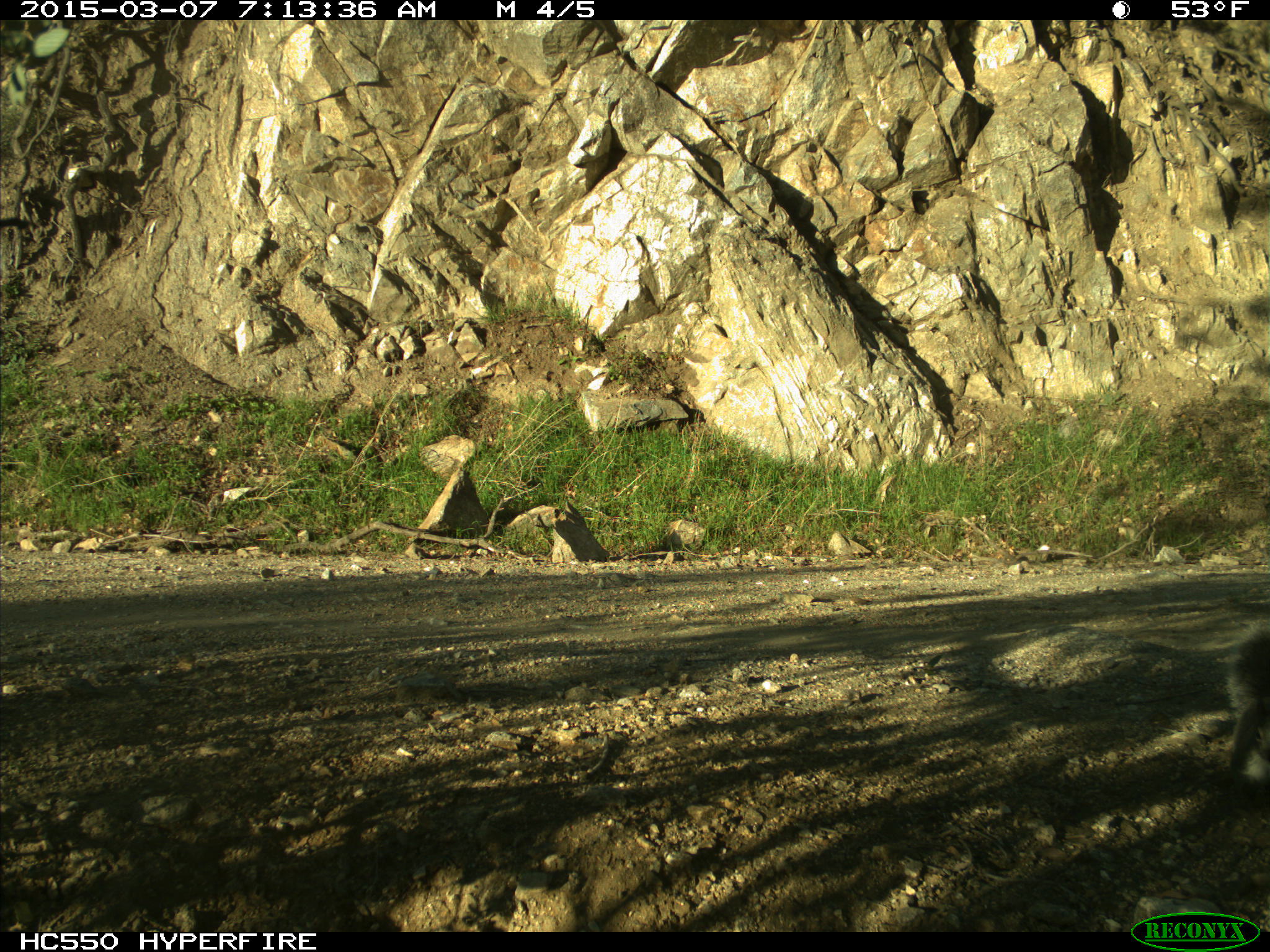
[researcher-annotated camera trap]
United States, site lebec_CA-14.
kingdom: Animalia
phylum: Chordata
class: Mammalia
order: Rodentia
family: Sciuridae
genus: Sciurus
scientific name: Sciurus carolinensis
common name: eastern gray squirrel